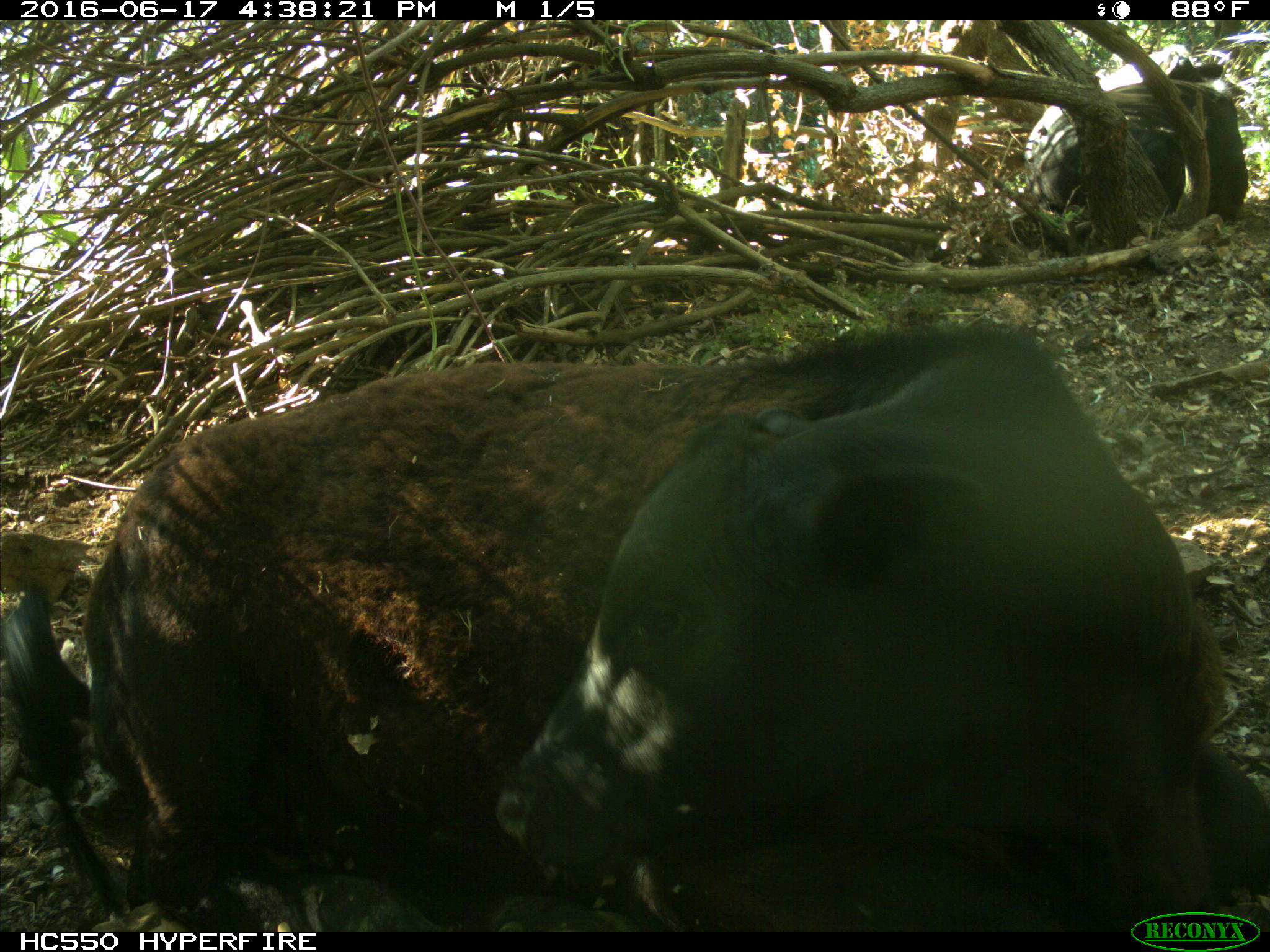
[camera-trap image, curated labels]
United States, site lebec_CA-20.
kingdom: Animalia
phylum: Chordata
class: Mammalia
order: Artiodactyla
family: Bovidae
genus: Bos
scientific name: Bos taurus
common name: domestic cow